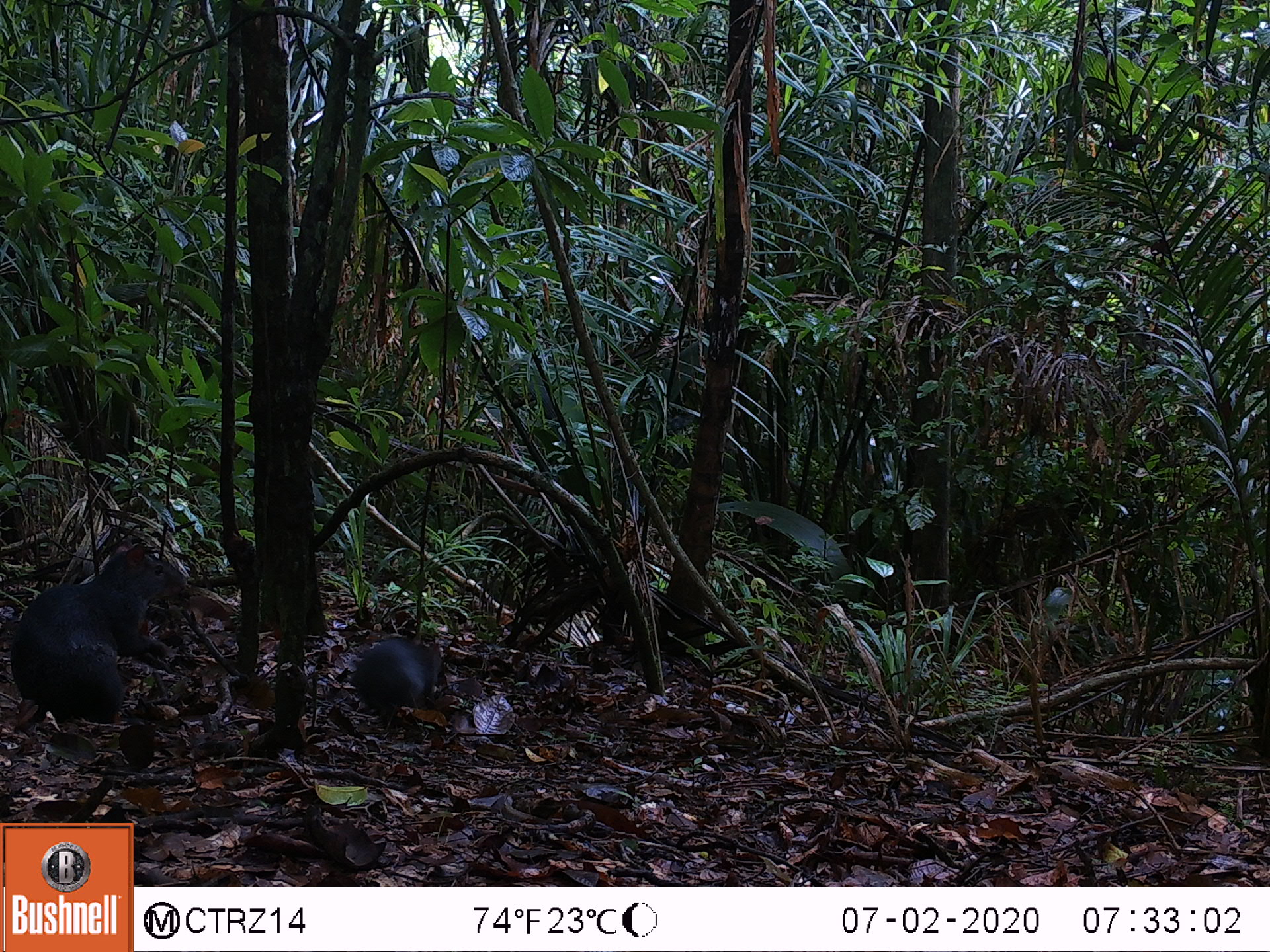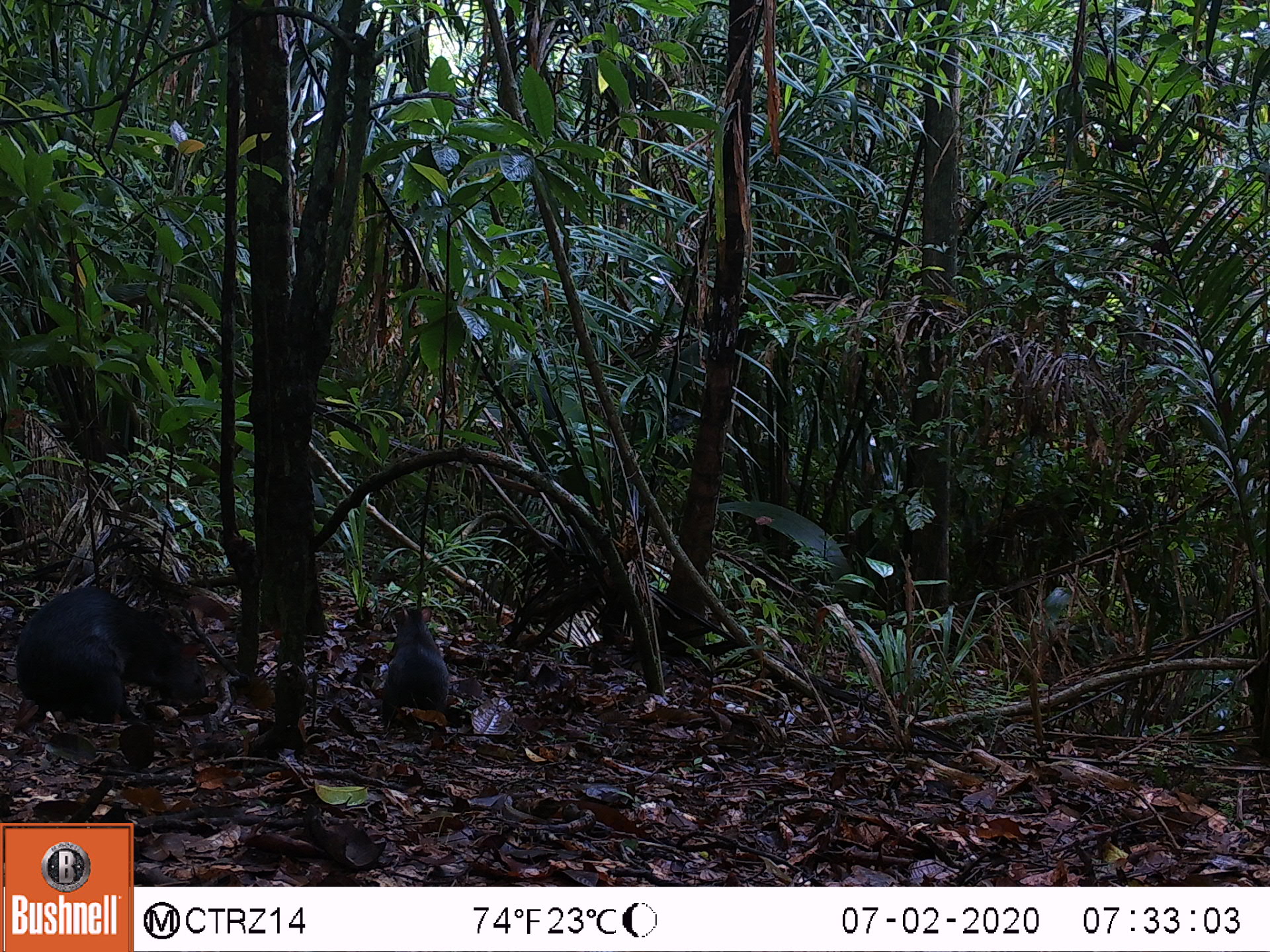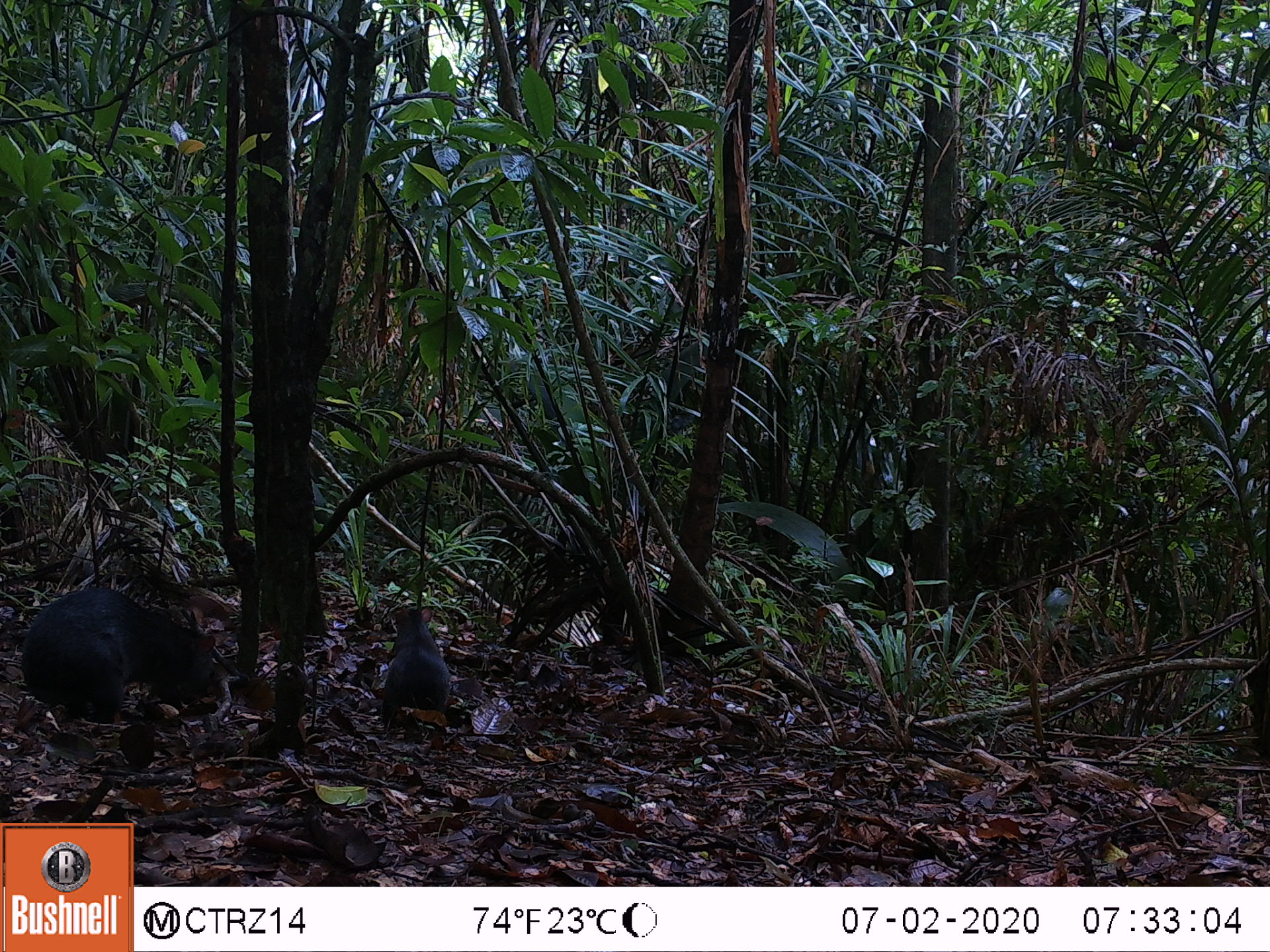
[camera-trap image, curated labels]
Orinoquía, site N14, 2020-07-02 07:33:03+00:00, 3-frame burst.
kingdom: Animalia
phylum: Chordata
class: Mammalia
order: Rodentia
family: Dasyproctidae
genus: Dasyprocta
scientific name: Dasyprocta fuliginosa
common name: black agouti